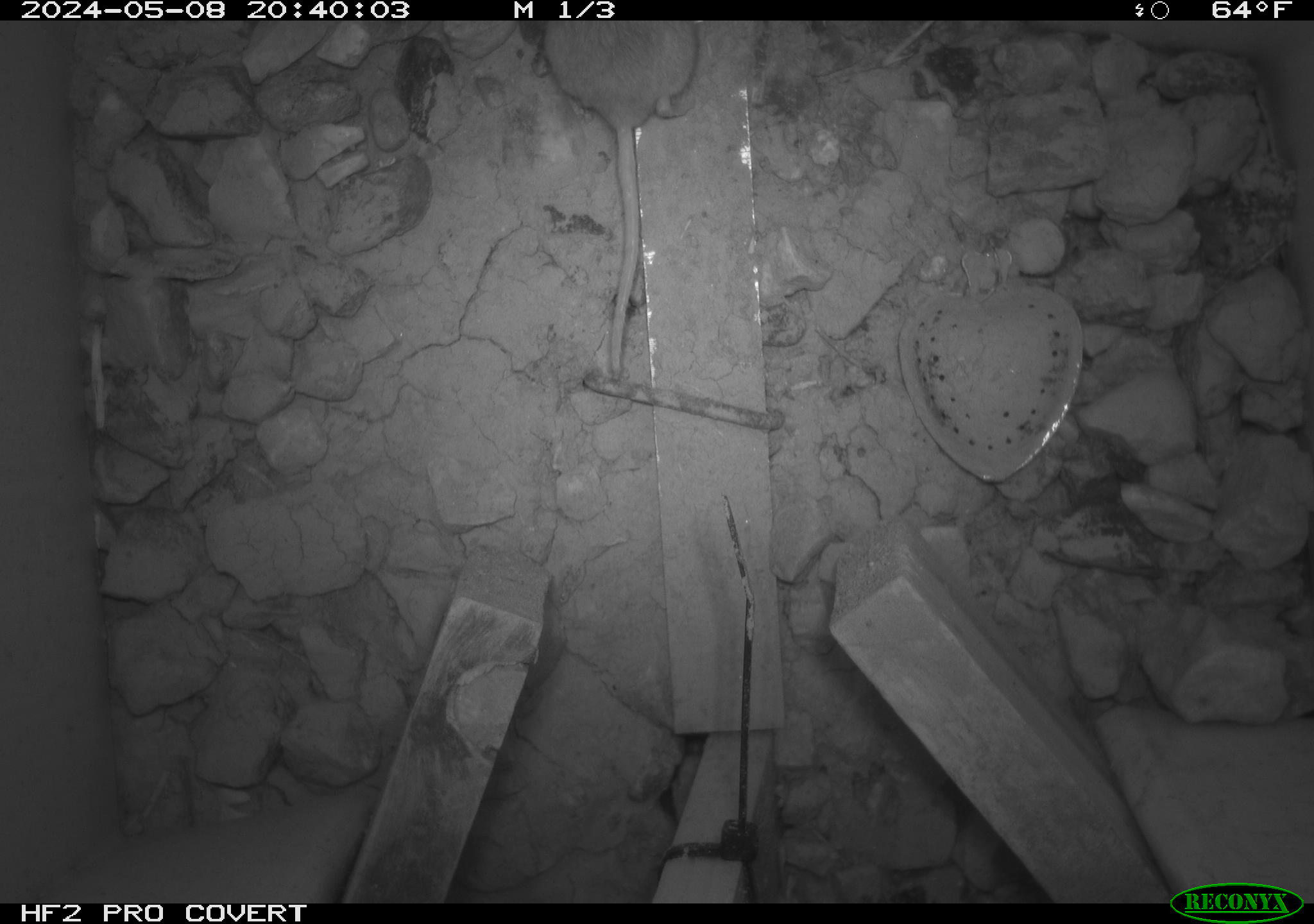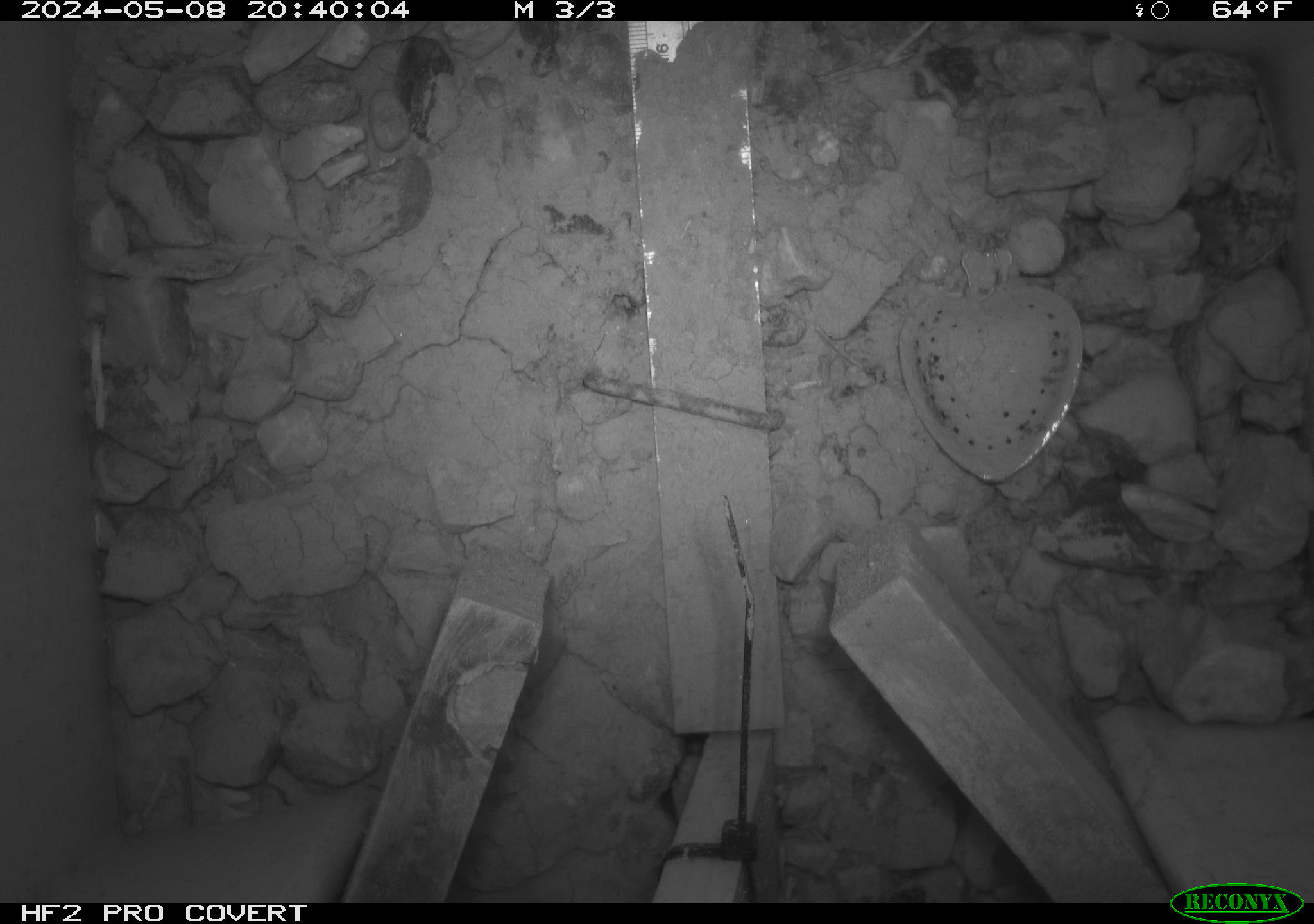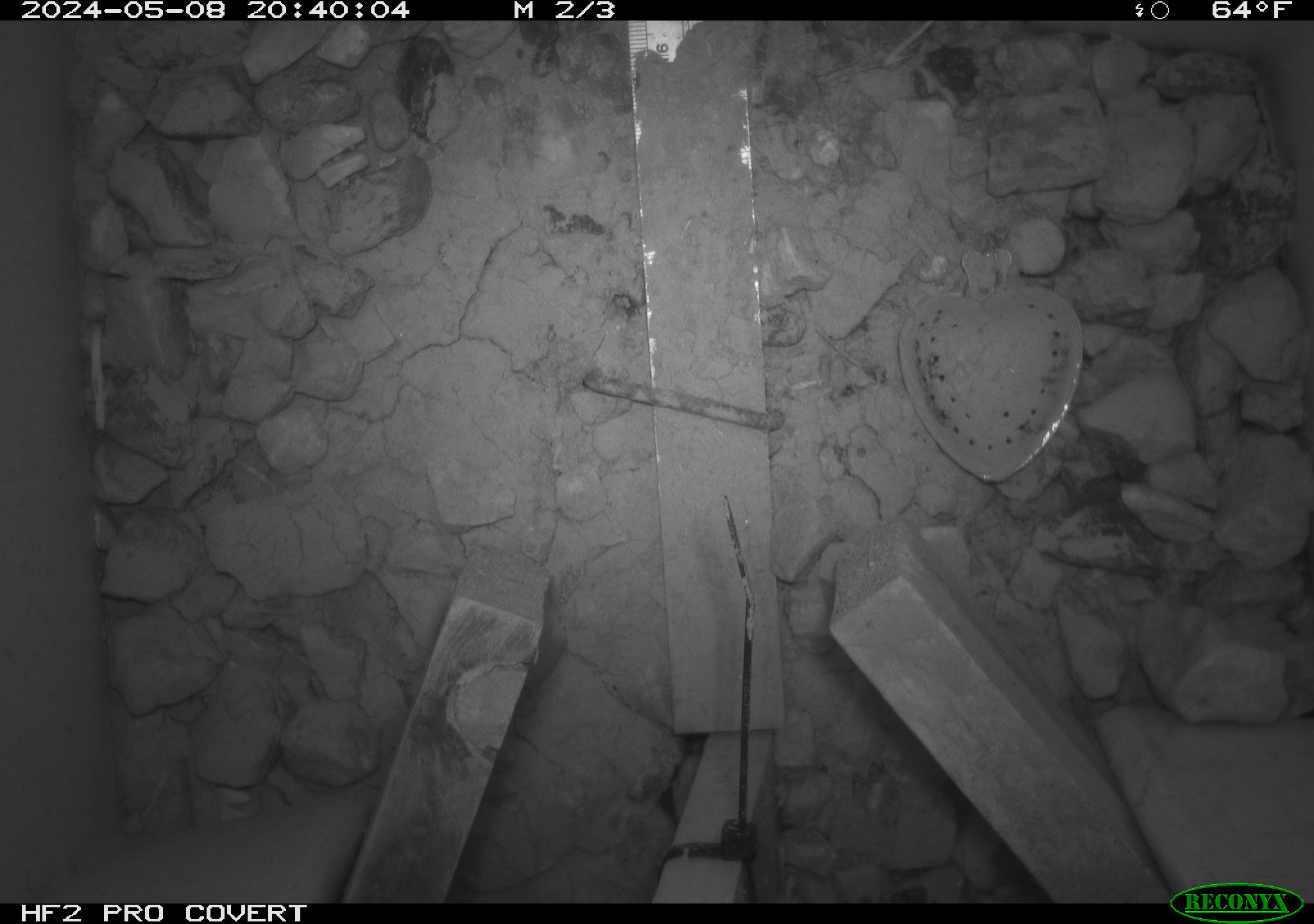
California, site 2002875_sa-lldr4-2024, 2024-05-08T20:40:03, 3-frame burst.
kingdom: Animalia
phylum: Chordata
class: Mammalia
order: Rodentia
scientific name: Rodentia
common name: rodent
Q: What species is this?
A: Rodent (Rodentia).